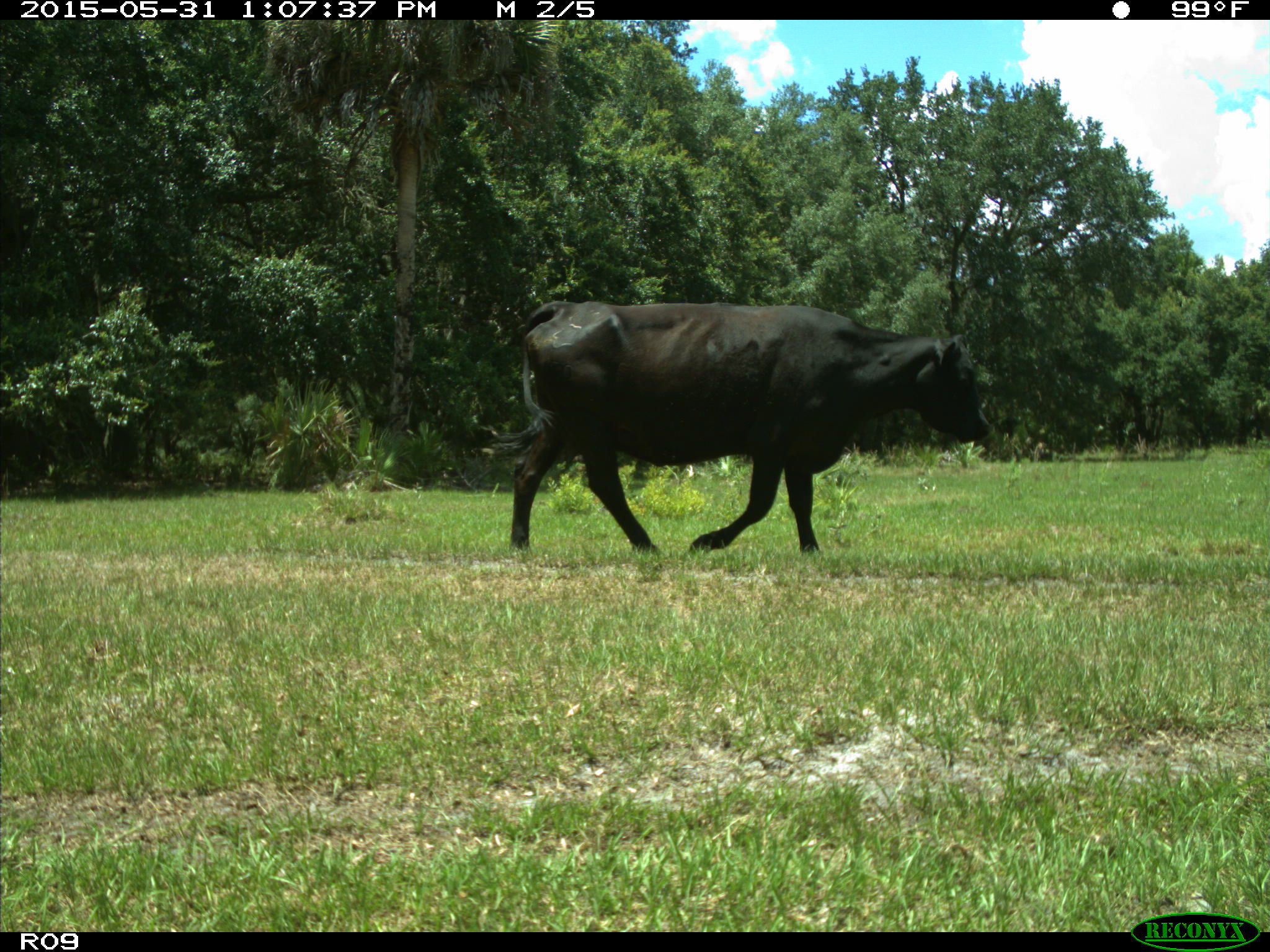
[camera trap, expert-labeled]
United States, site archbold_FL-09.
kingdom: Animalia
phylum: Chordata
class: Mammalia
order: Artiodactyla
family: Bovidae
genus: Bos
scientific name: Bos taurus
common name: domestic cow